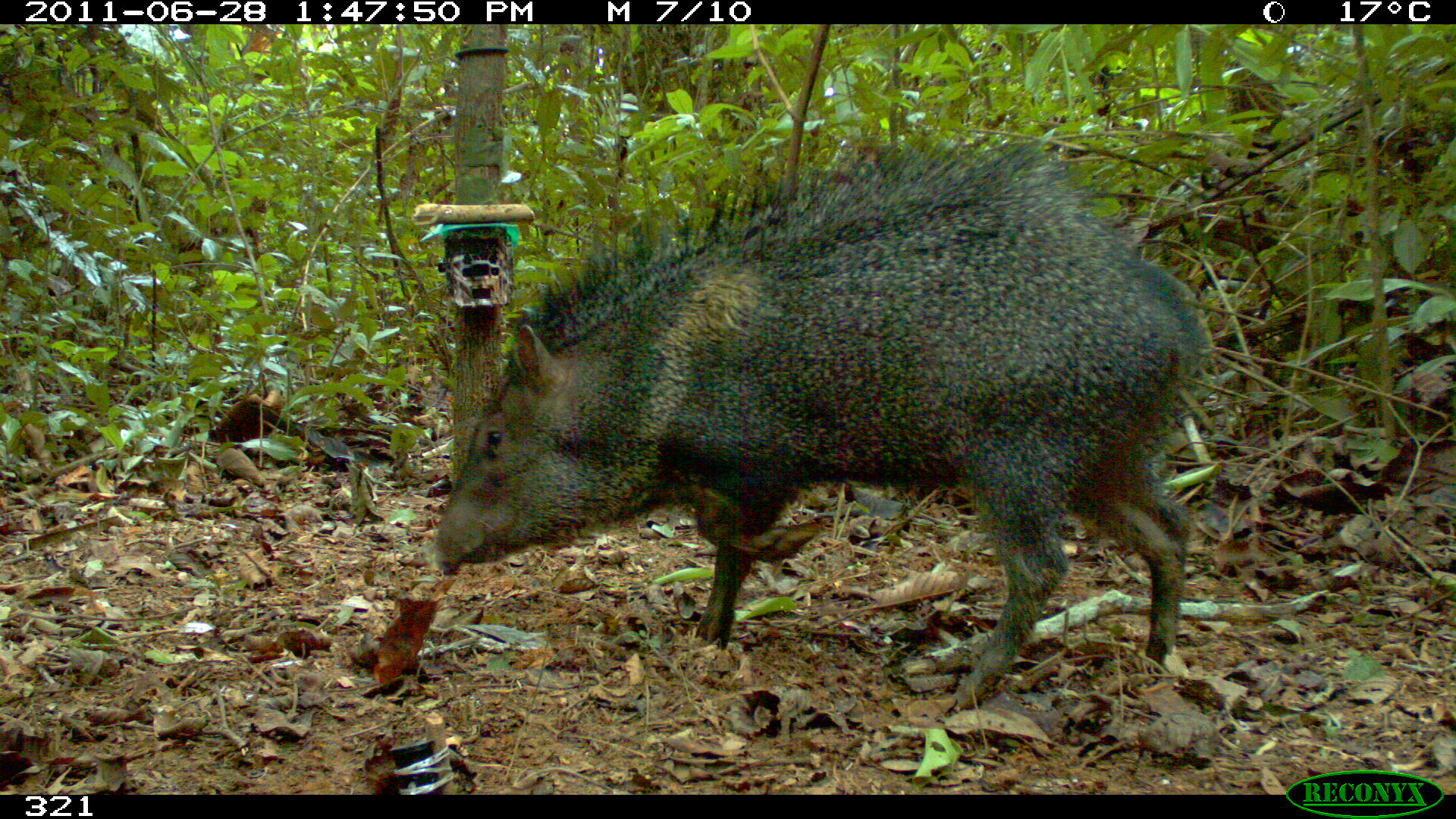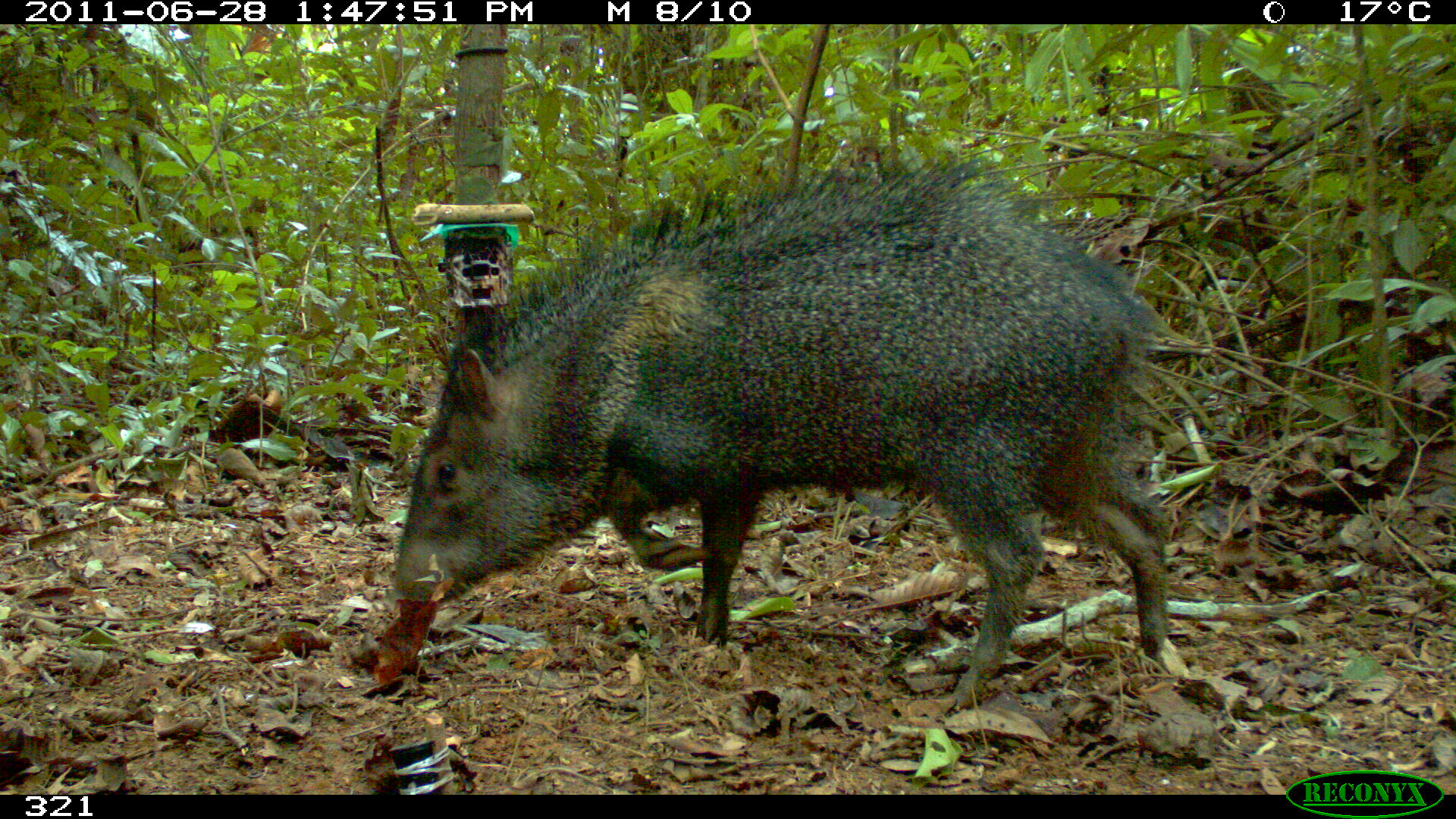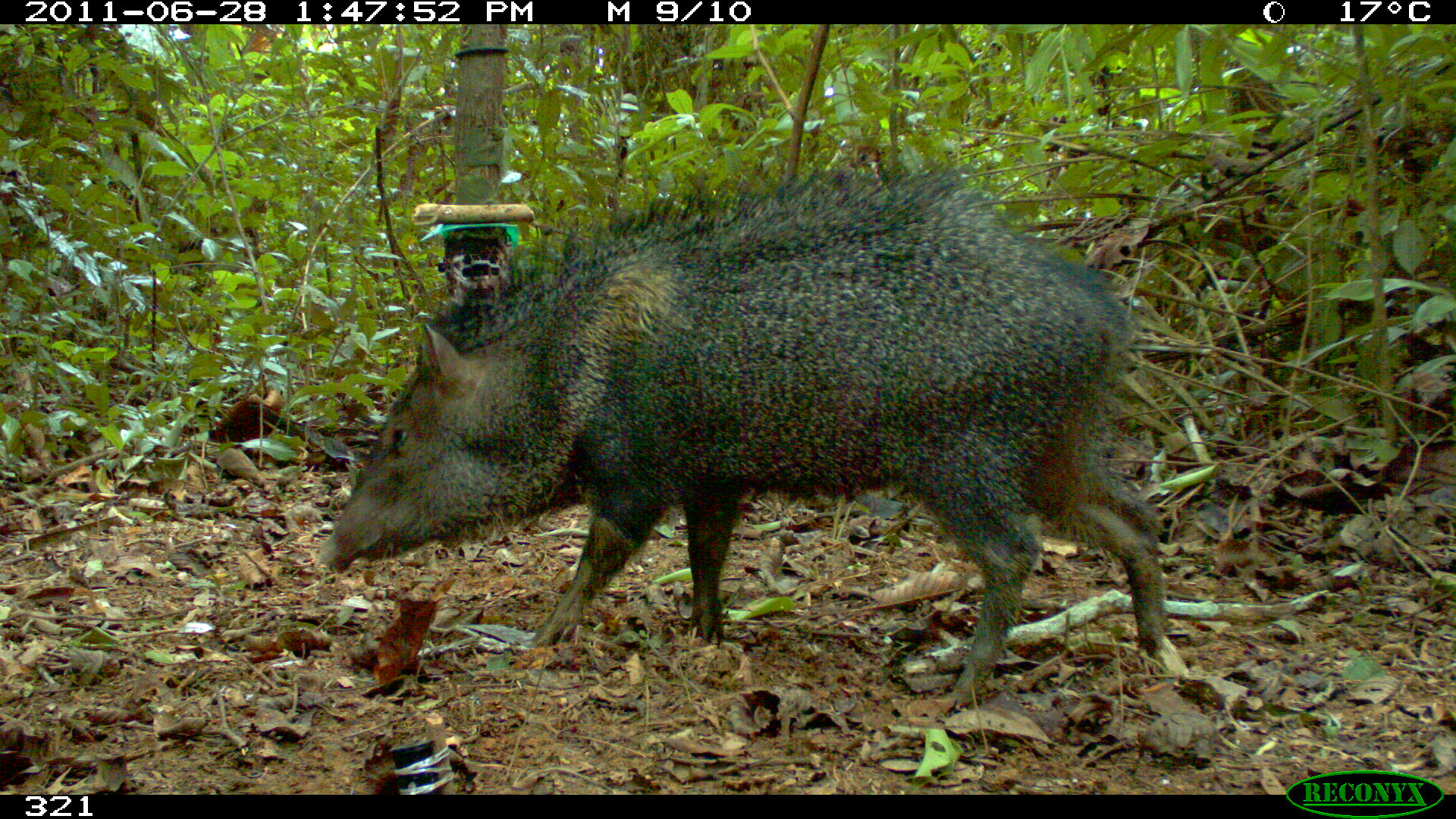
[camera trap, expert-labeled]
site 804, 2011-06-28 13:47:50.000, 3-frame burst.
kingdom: Animalia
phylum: Chordata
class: Mammalia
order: Artiodactyla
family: Tayassuidae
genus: Pecari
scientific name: Pecari tajacu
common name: collared peccary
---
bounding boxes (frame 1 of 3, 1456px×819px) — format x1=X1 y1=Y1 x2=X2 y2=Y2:
pecari tajacu: x1=419 y1=139 x2=1213 y2=708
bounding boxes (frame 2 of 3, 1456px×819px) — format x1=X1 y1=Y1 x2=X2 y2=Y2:
pecari tajacu: x1=387 y1=159 x2=1169 y2=710